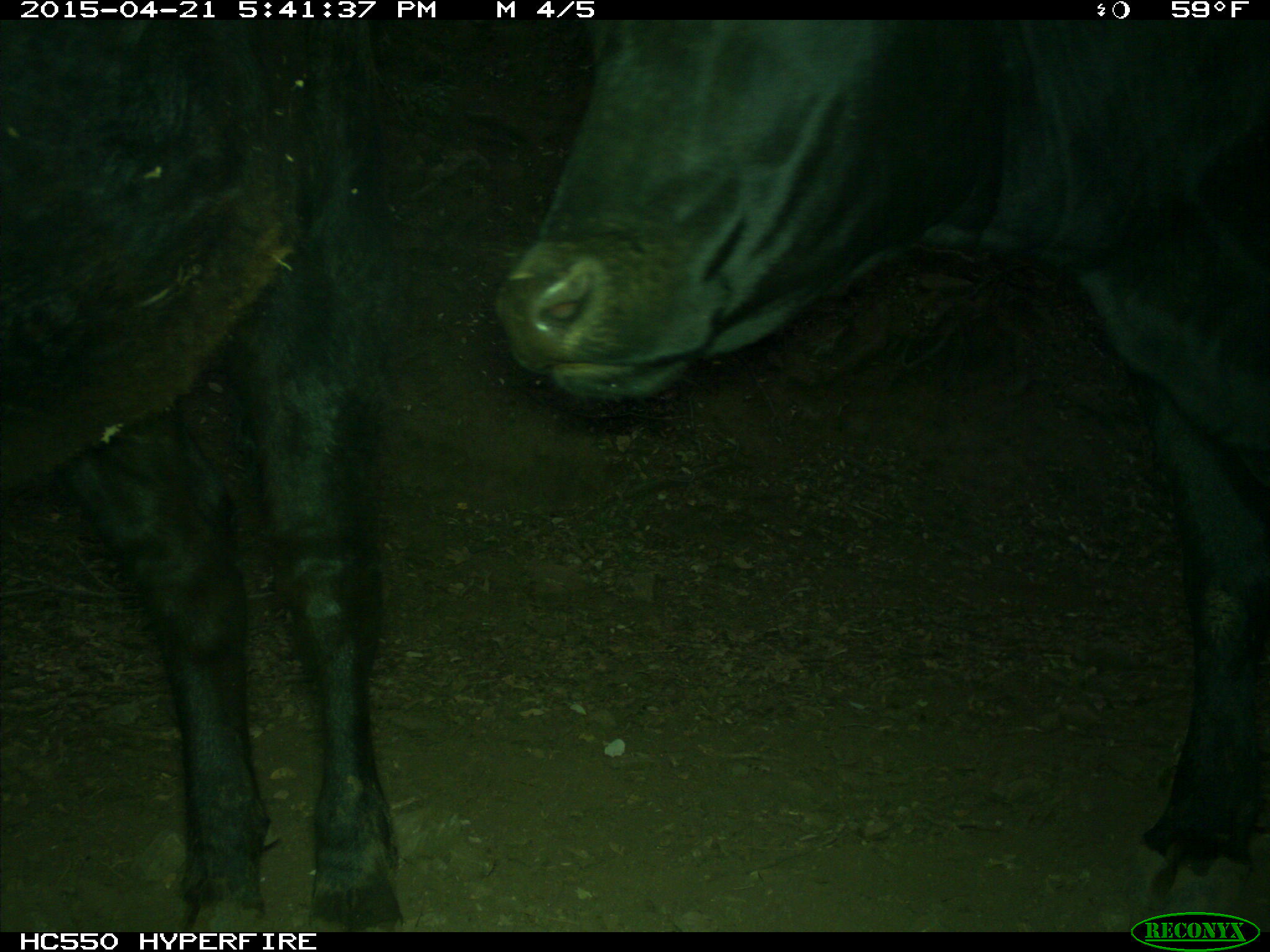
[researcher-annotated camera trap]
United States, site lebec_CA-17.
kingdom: Animalia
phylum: Chordata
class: Mammalia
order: Artiodactyla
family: Bovidae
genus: Bos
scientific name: Bos taurus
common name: domestic cow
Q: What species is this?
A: Bos taurus (domestic cow).